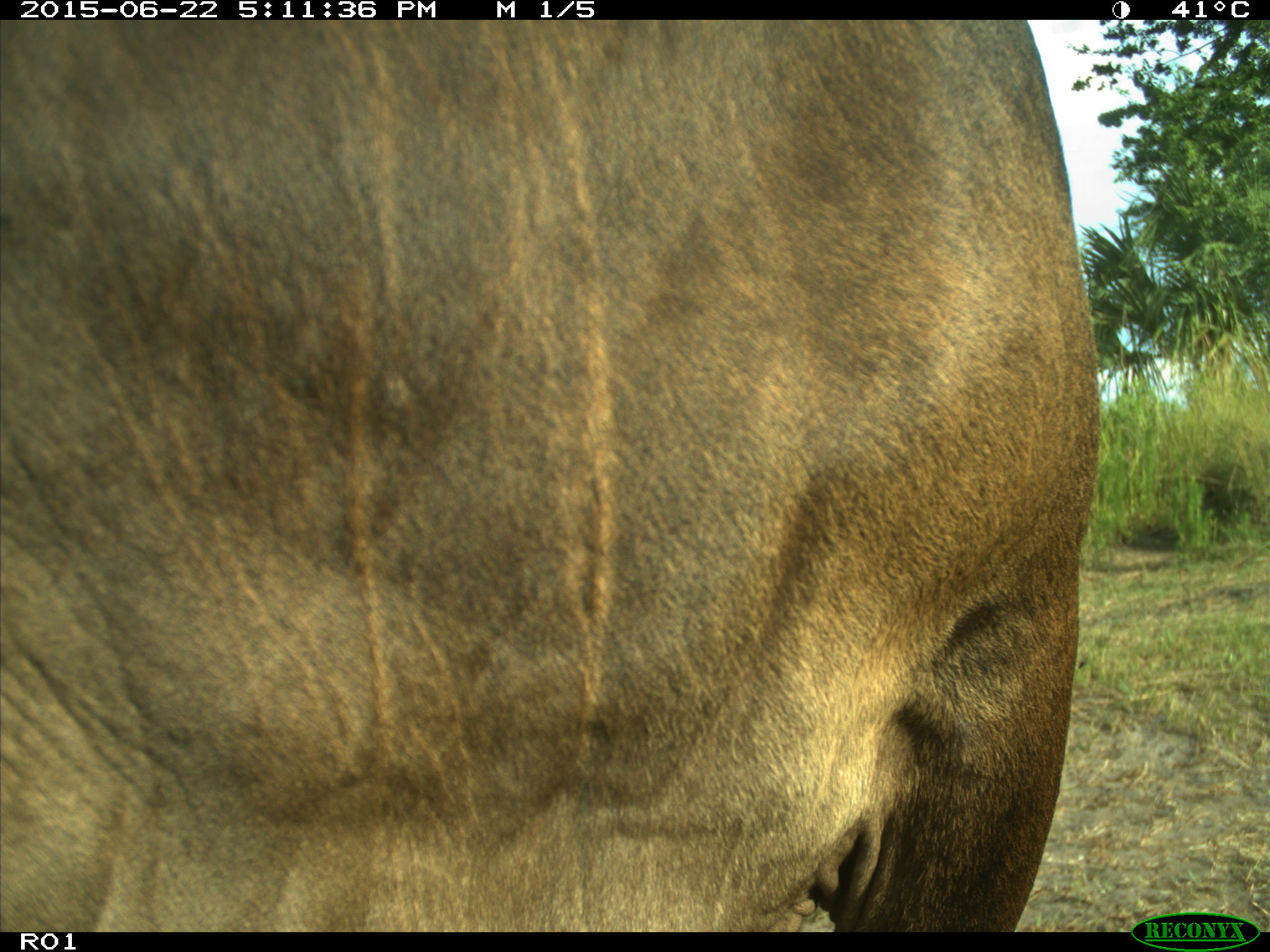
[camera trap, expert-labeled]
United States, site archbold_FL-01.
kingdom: Animalia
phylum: Chordata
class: Mammalia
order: Artiodactyla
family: Bovidae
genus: Bos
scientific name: Bos taurus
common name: domestic cow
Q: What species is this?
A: Bos taurus (domestic cow).